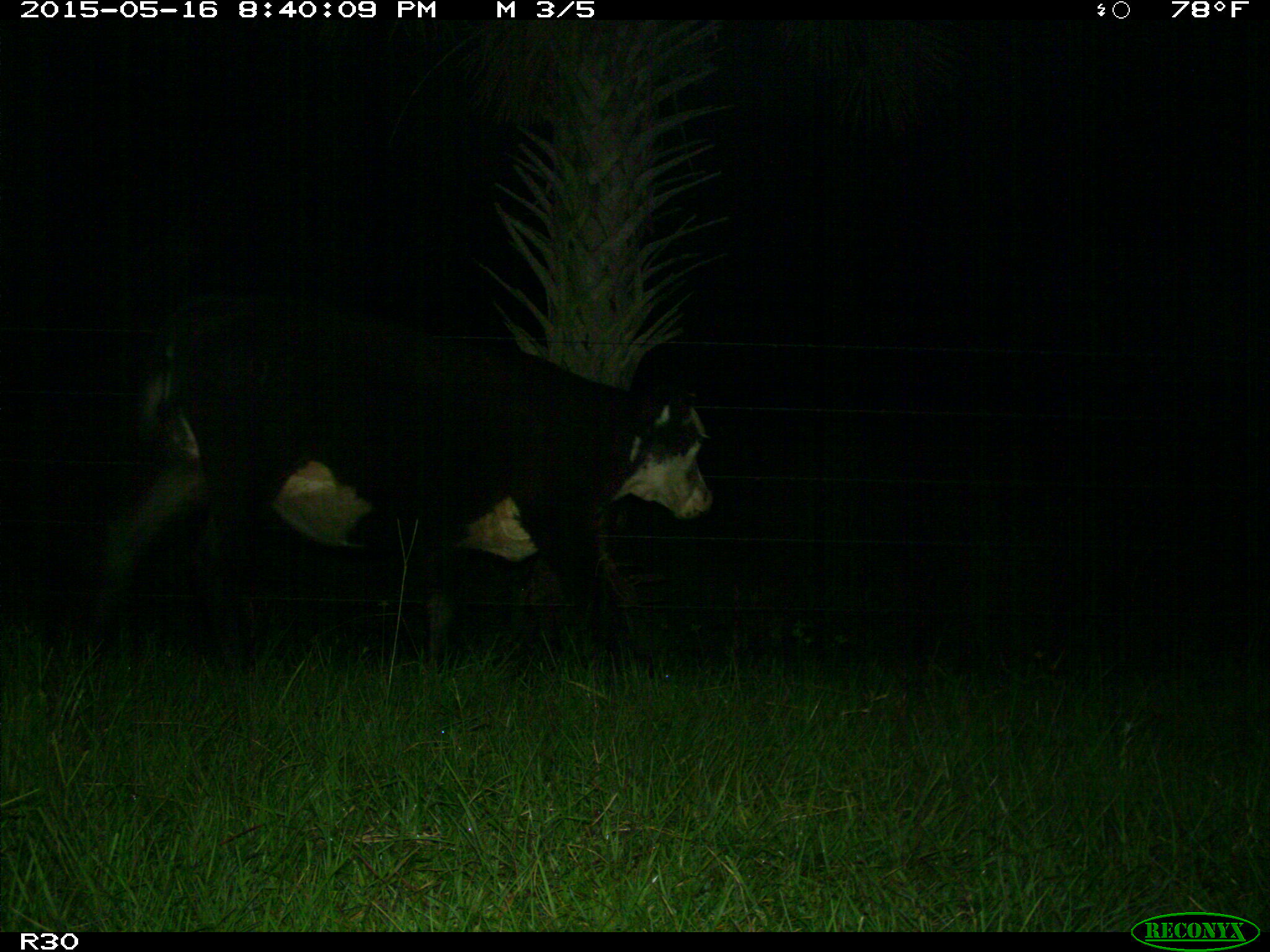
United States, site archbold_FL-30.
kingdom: Animalia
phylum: Chordata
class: Mammalia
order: Artiodactyla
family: Bovidae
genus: Bos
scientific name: Bos taurus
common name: domestic cow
Bos taurus (domestic cow).